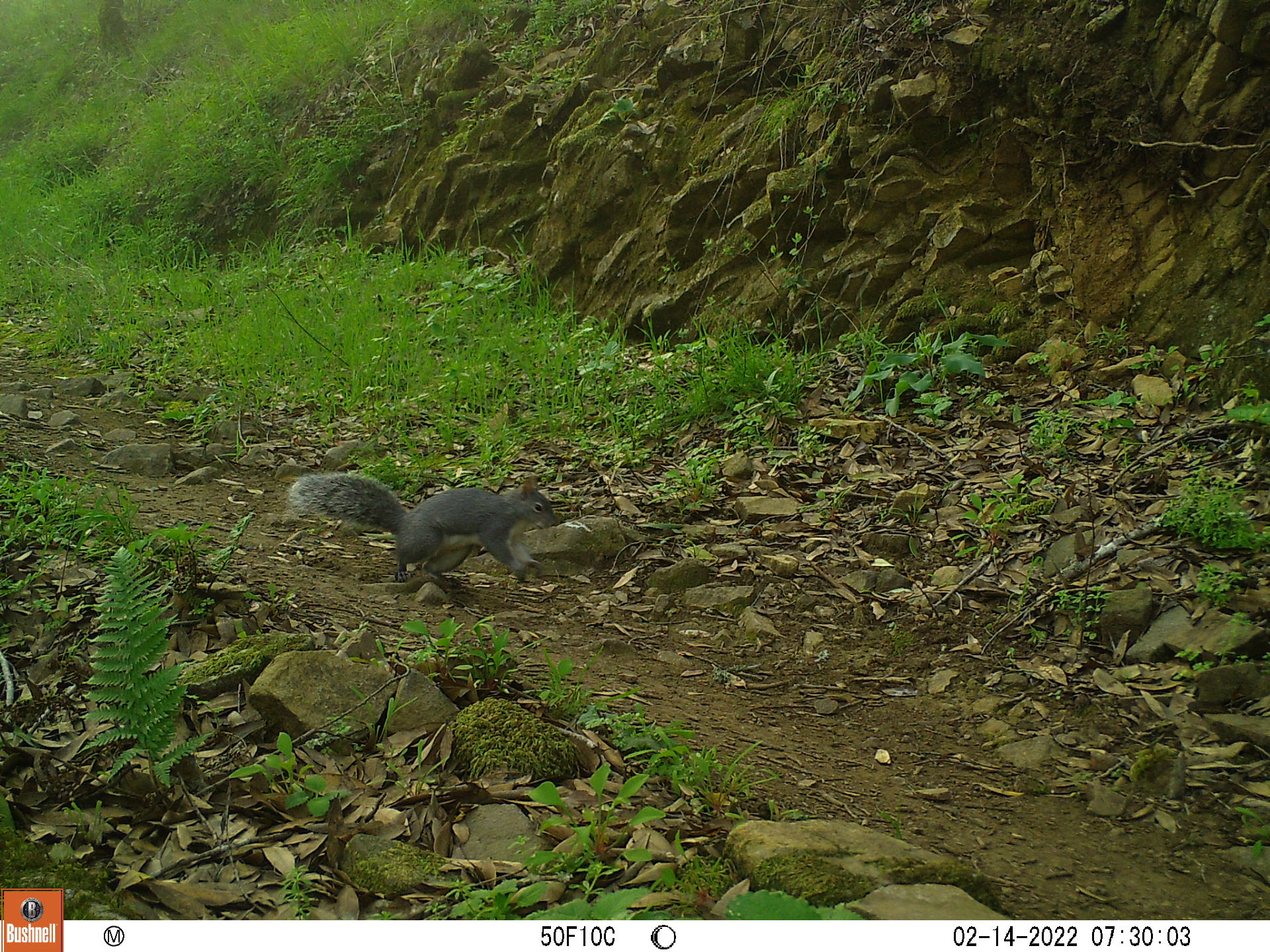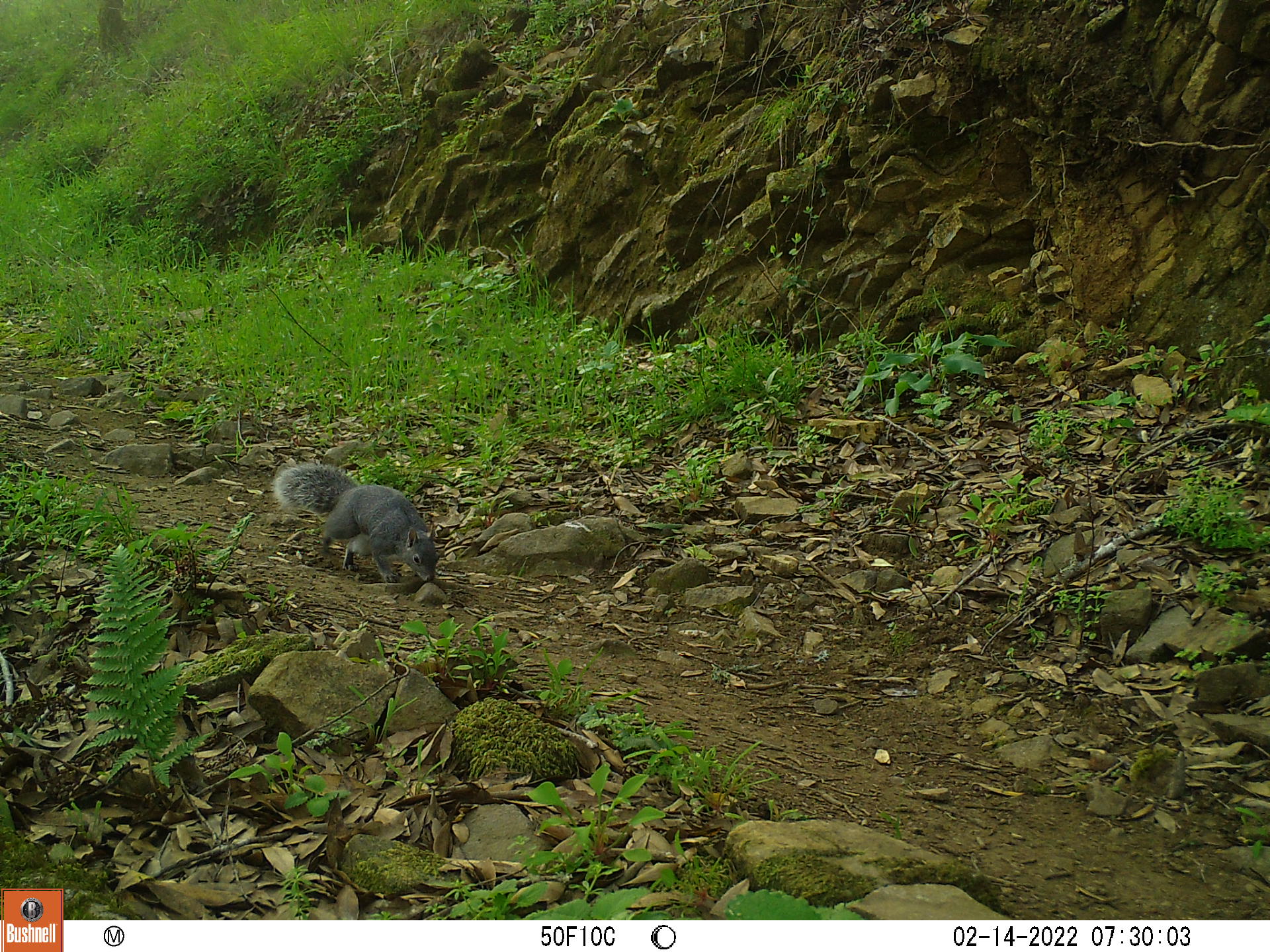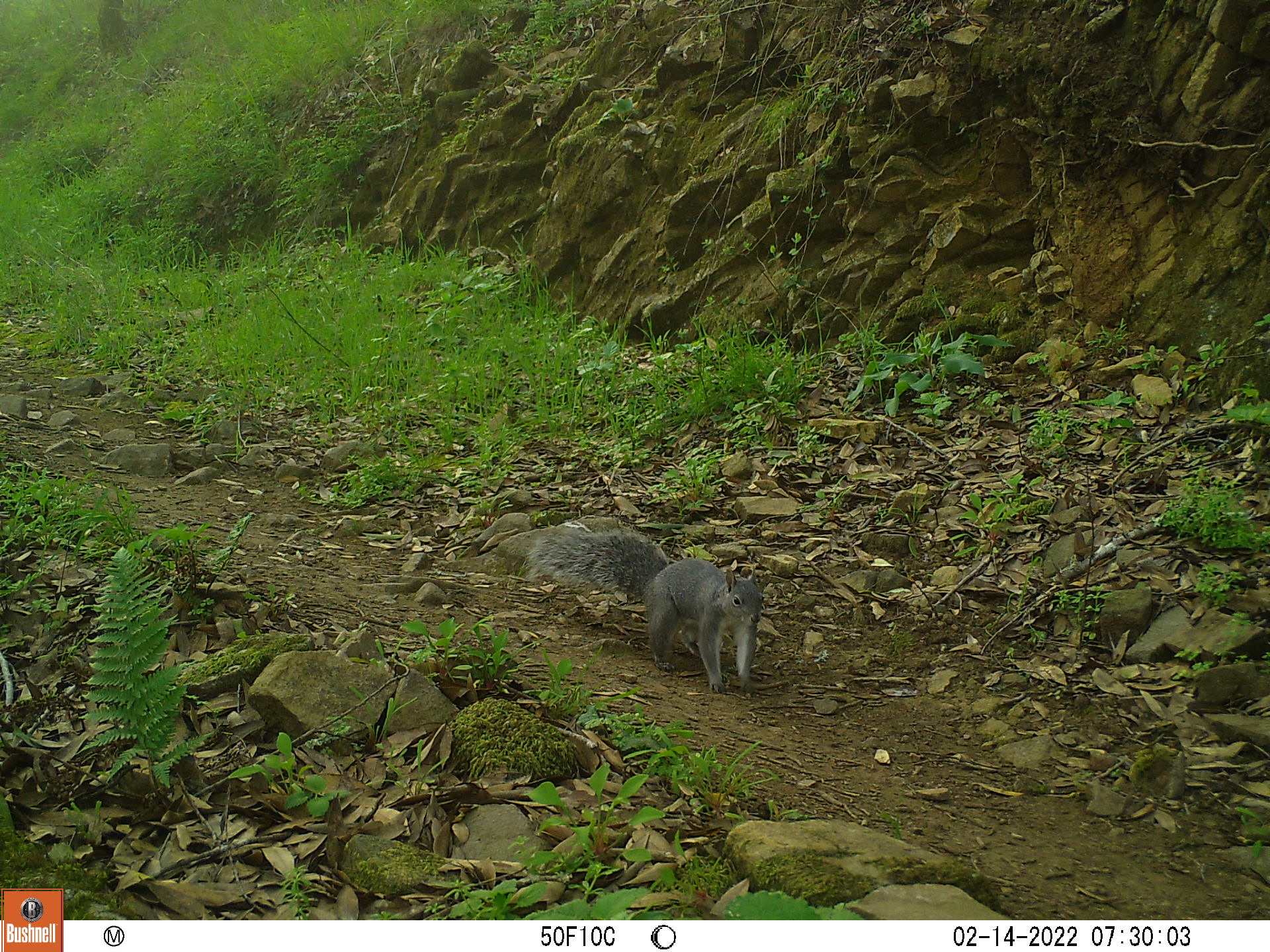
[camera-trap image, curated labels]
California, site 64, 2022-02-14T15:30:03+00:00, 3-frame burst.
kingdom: Animalia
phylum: Chordata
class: Mammalia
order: Rodentia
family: Sciuridae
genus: Sciurus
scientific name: Sciurus griseus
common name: western gray squirrel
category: western grey squirrel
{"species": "western grey squirrel (western gray squirrel) (Sciurus griseus)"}